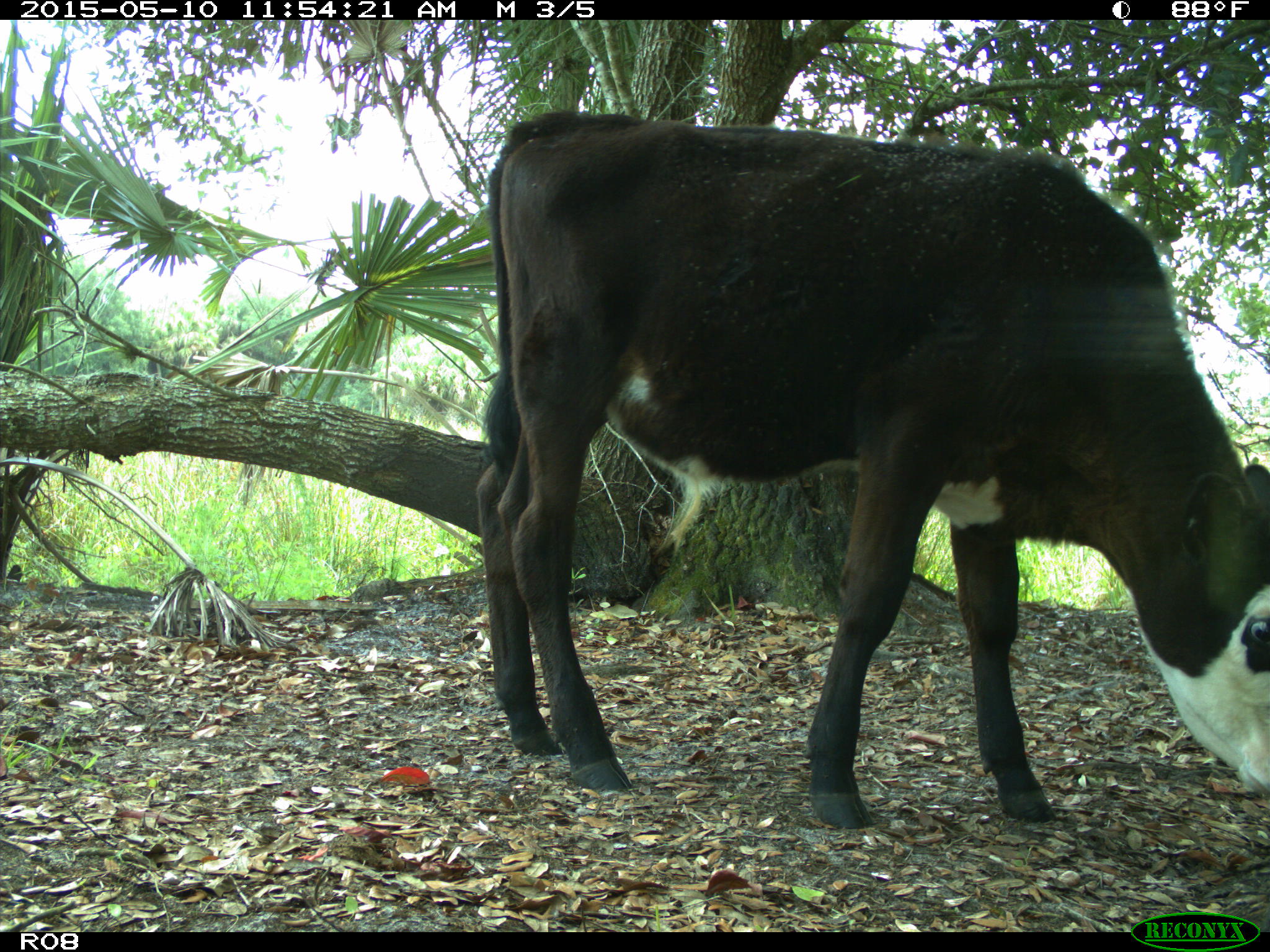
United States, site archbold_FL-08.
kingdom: Animalia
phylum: Chordata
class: Mammalia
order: Artiodactyla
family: Bovidae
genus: Bos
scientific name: Bos taurus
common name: domestic cow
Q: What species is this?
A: Bos taurus (domestic cow).